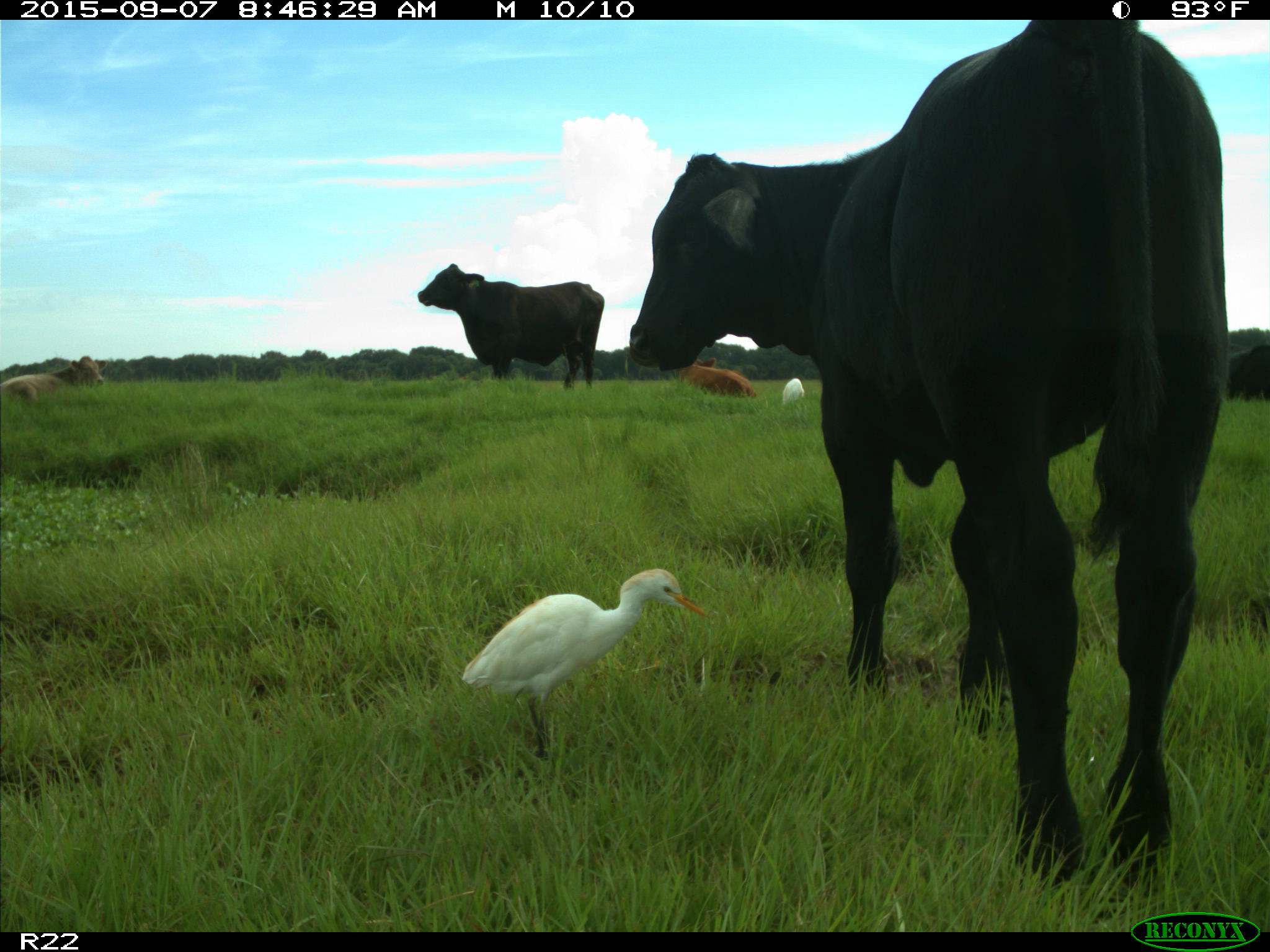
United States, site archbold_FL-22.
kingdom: Animalia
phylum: Chordata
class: Mammalia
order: Artiodactyla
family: Bovidae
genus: Bos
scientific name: Bos taurus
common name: domestic cow